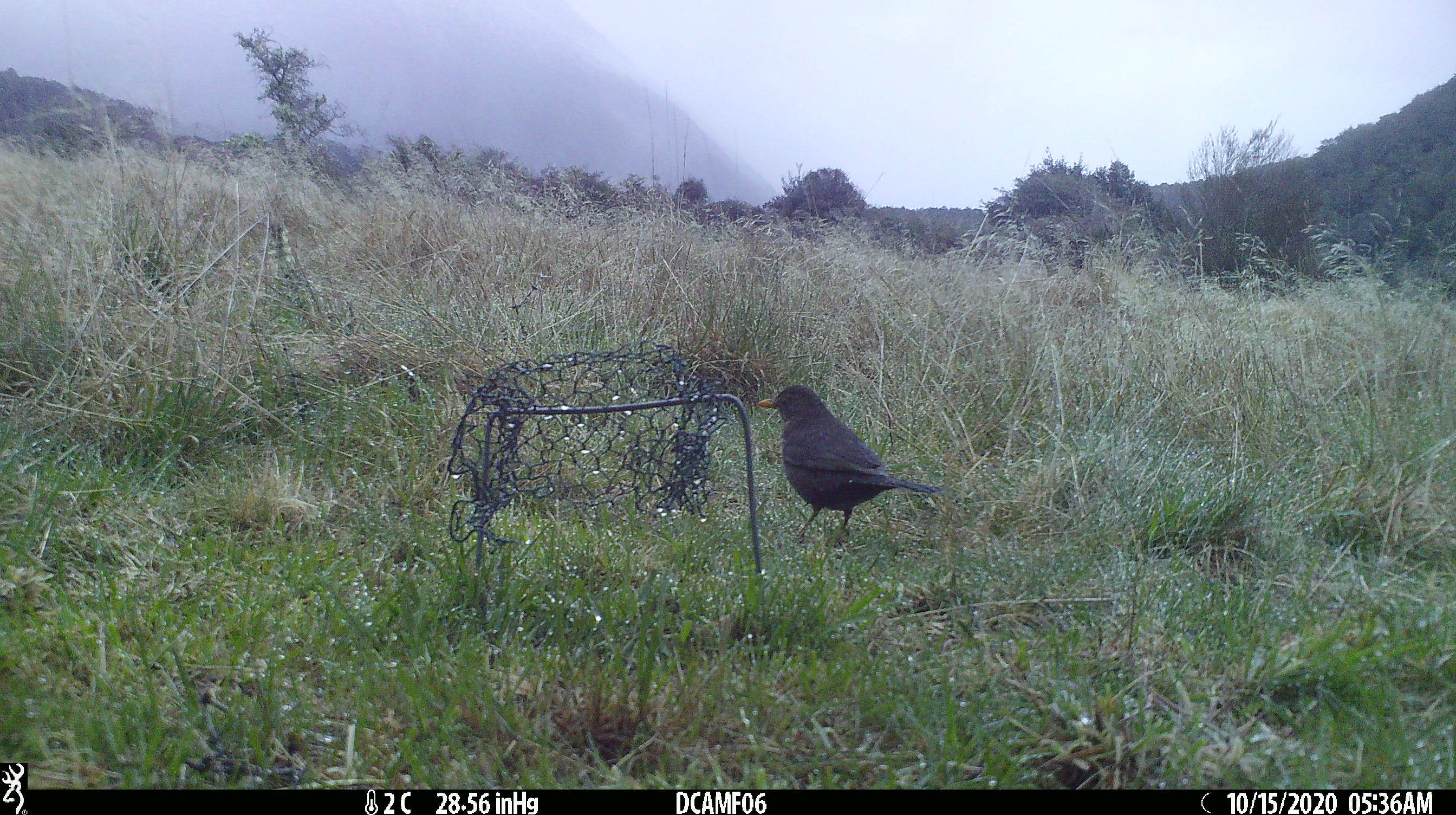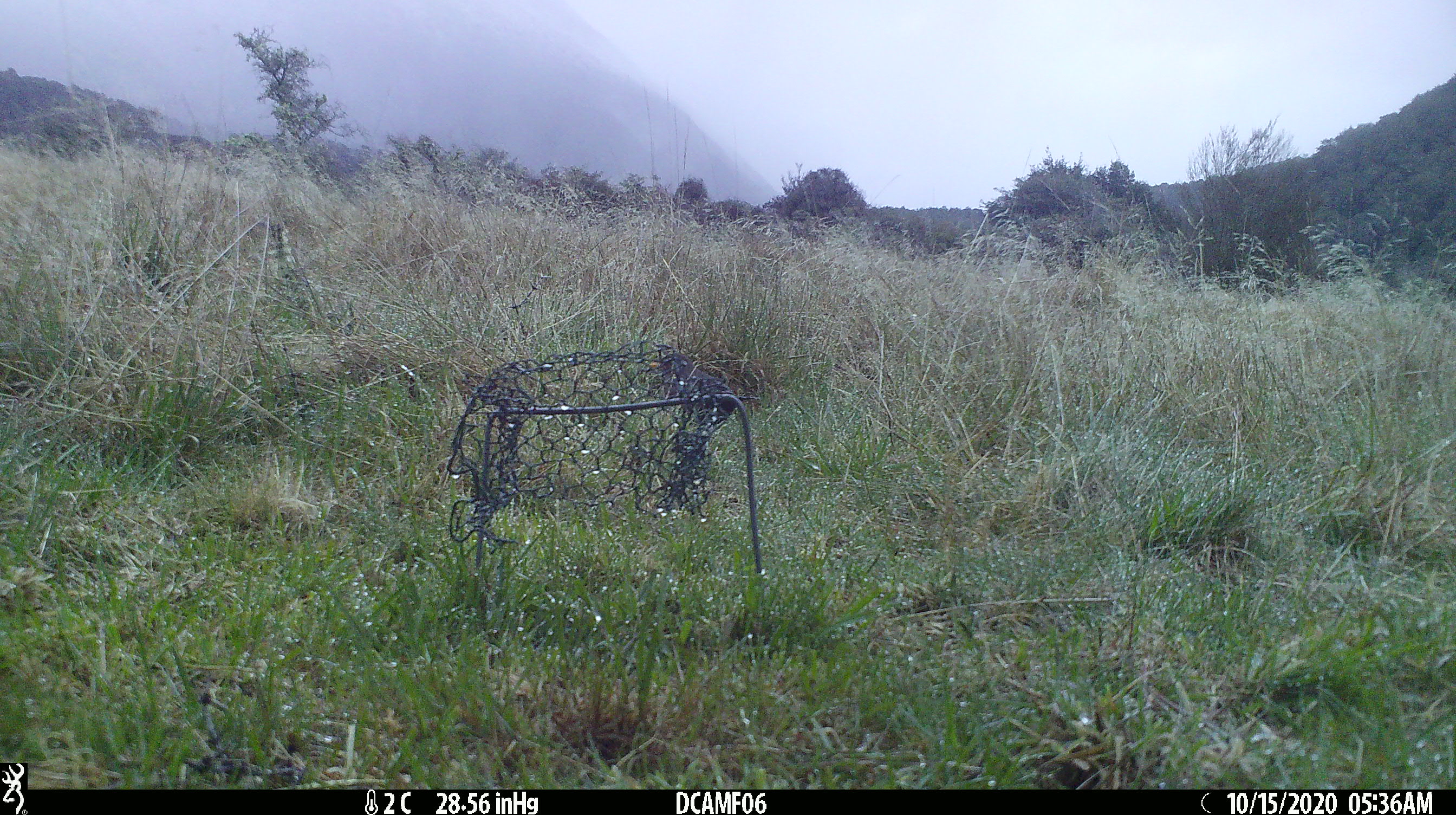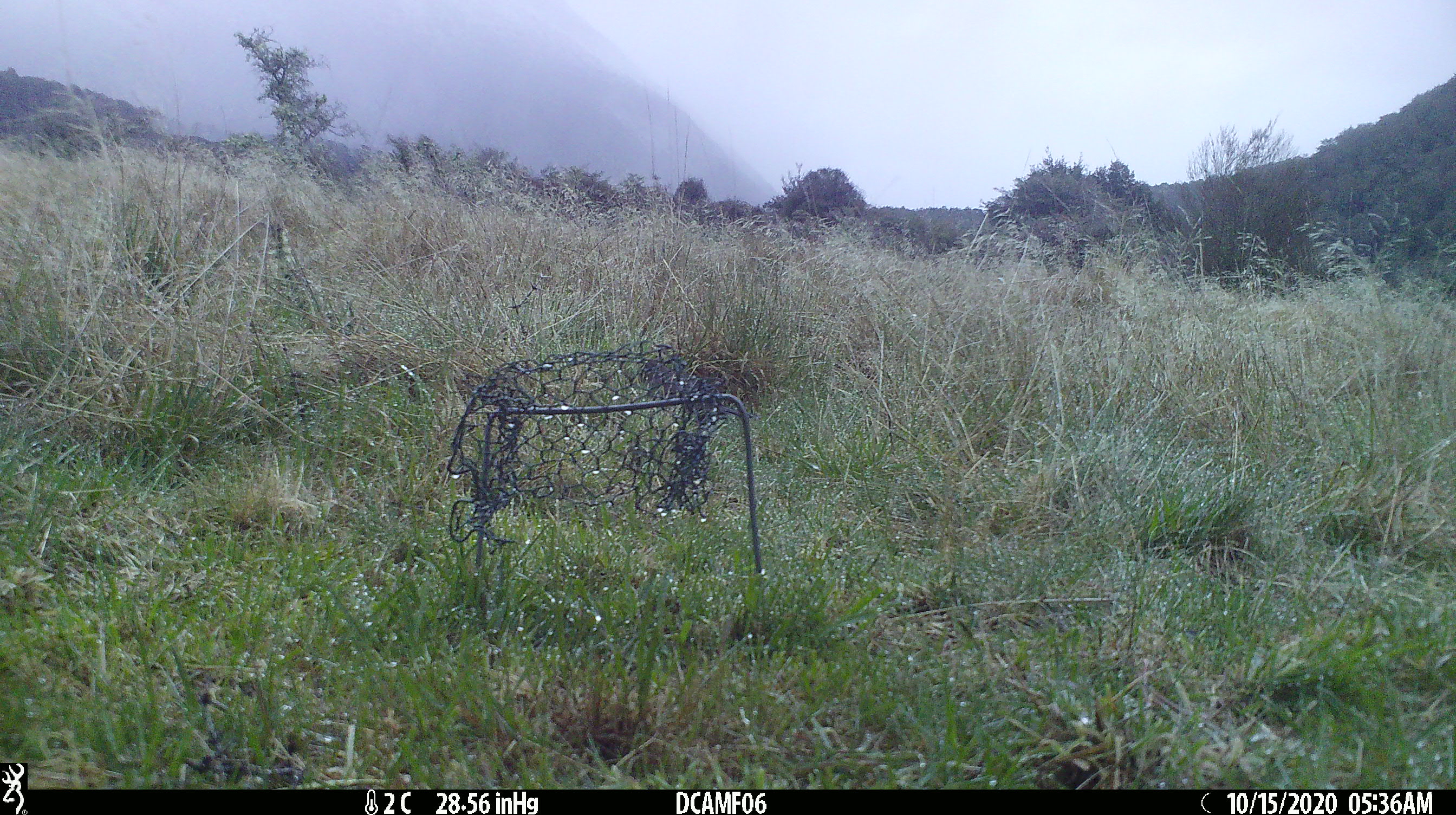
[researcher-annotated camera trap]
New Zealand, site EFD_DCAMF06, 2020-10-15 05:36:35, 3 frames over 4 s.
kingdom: Animalia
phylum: Chordata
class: Aves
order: Passeriformes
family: Turdidae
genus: Turdus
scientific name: Turdus merula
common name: eurasian blackbird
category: blackbird